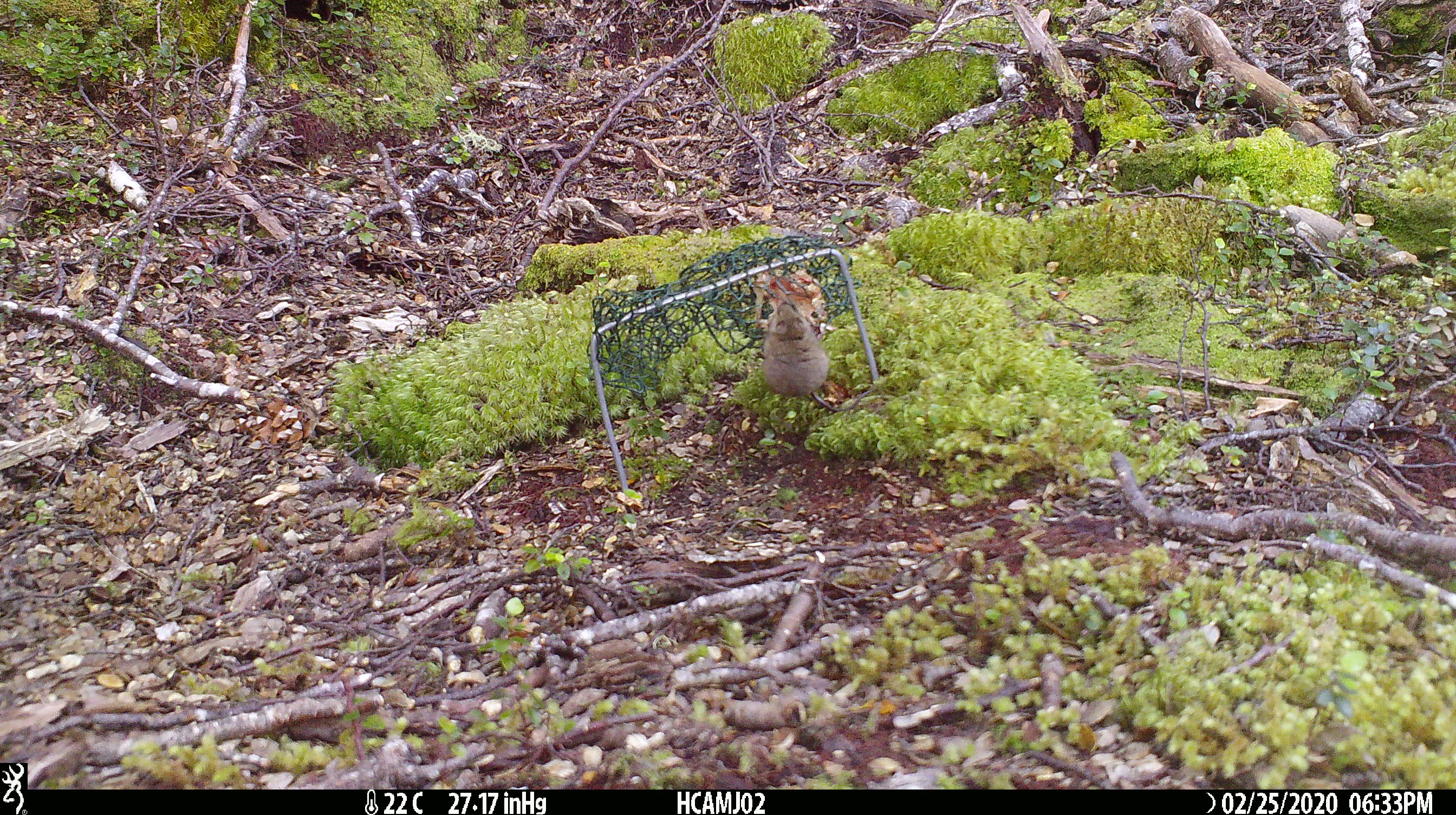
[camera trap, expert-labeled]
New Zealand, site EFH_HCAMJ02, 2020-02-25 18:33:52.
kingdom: Animalia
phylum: Chordata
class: Mammalia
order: Rodentia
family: Muridae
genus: Mus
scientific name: Mus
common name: mouse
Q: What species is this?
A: Mouse (Mus).